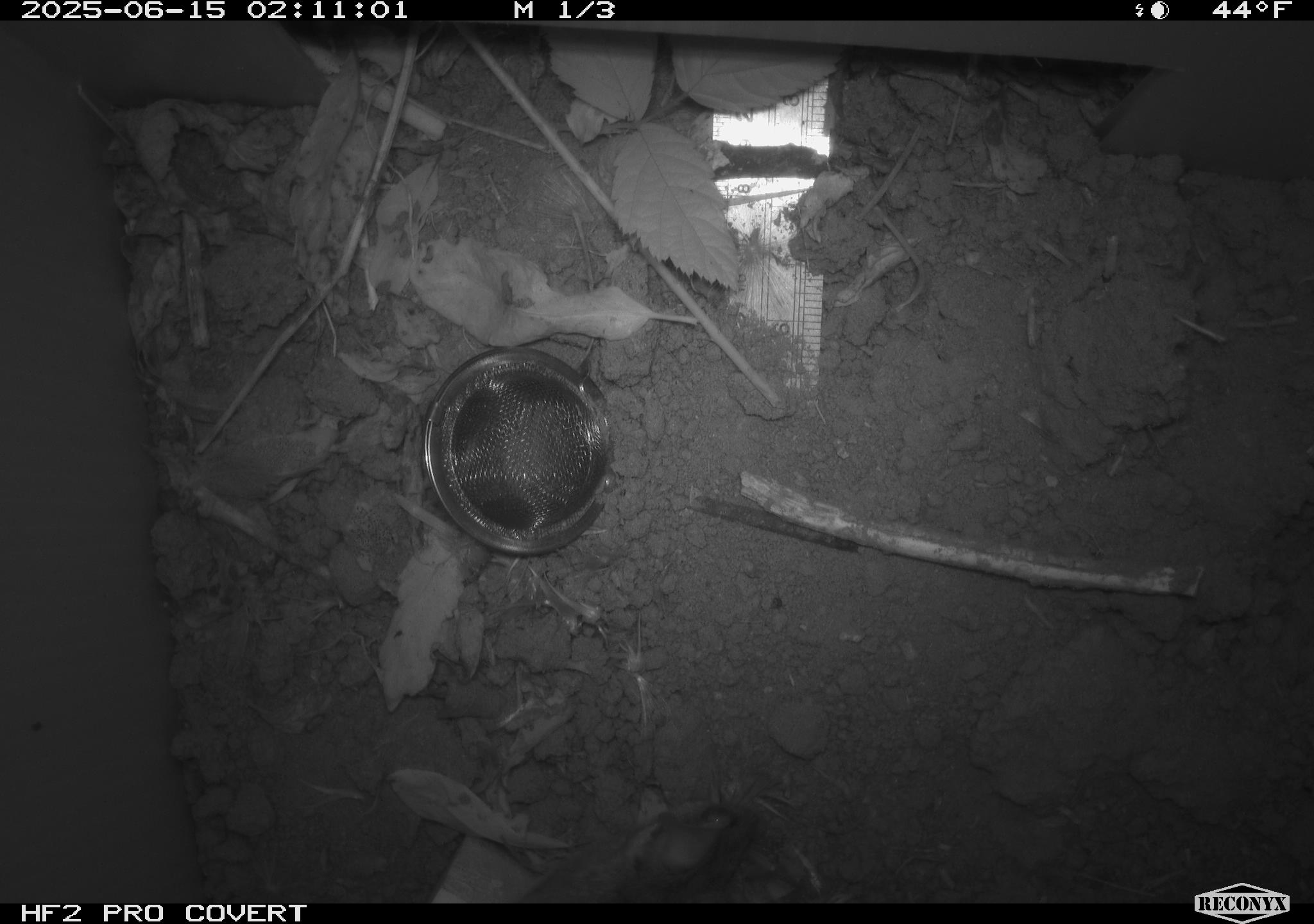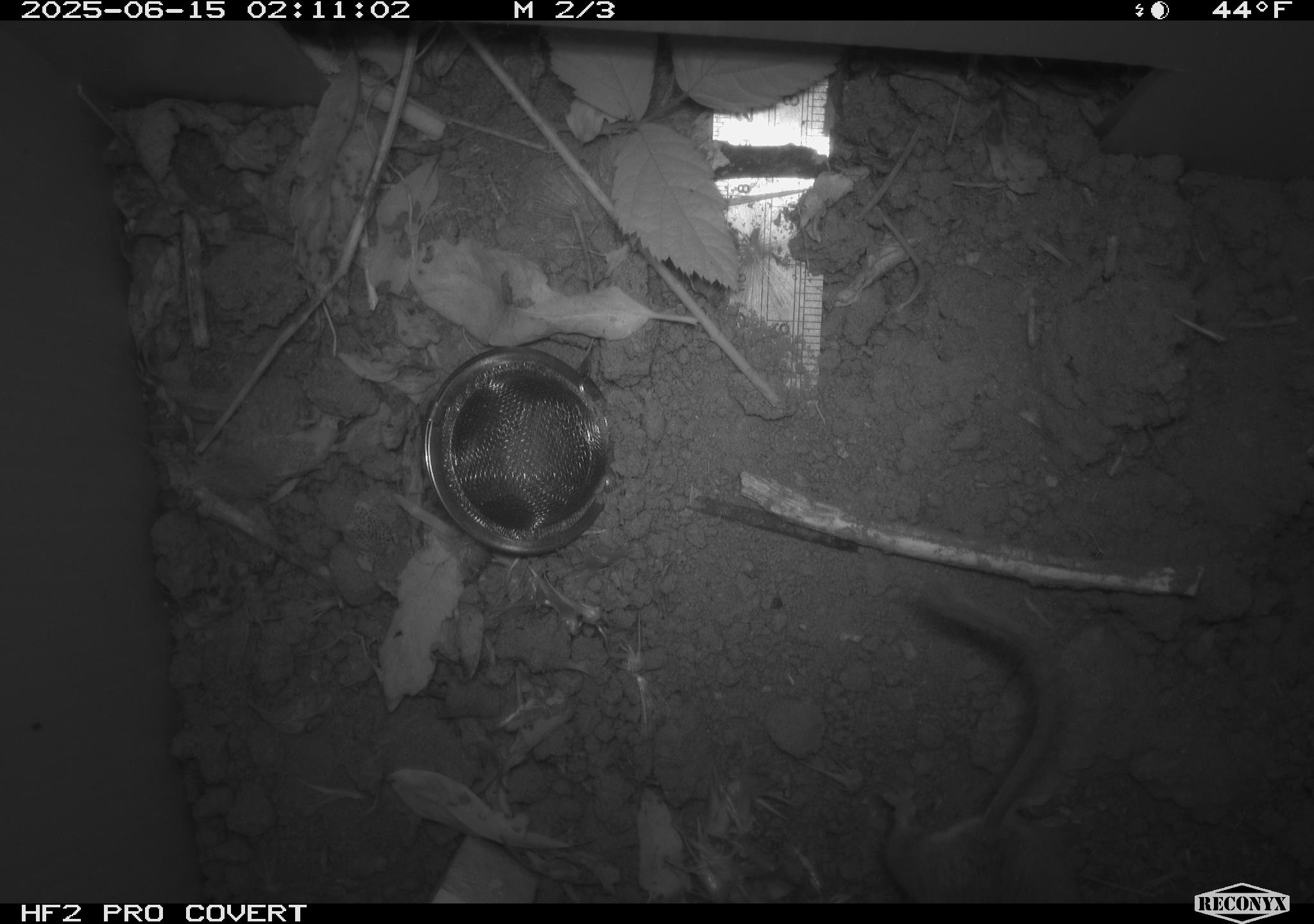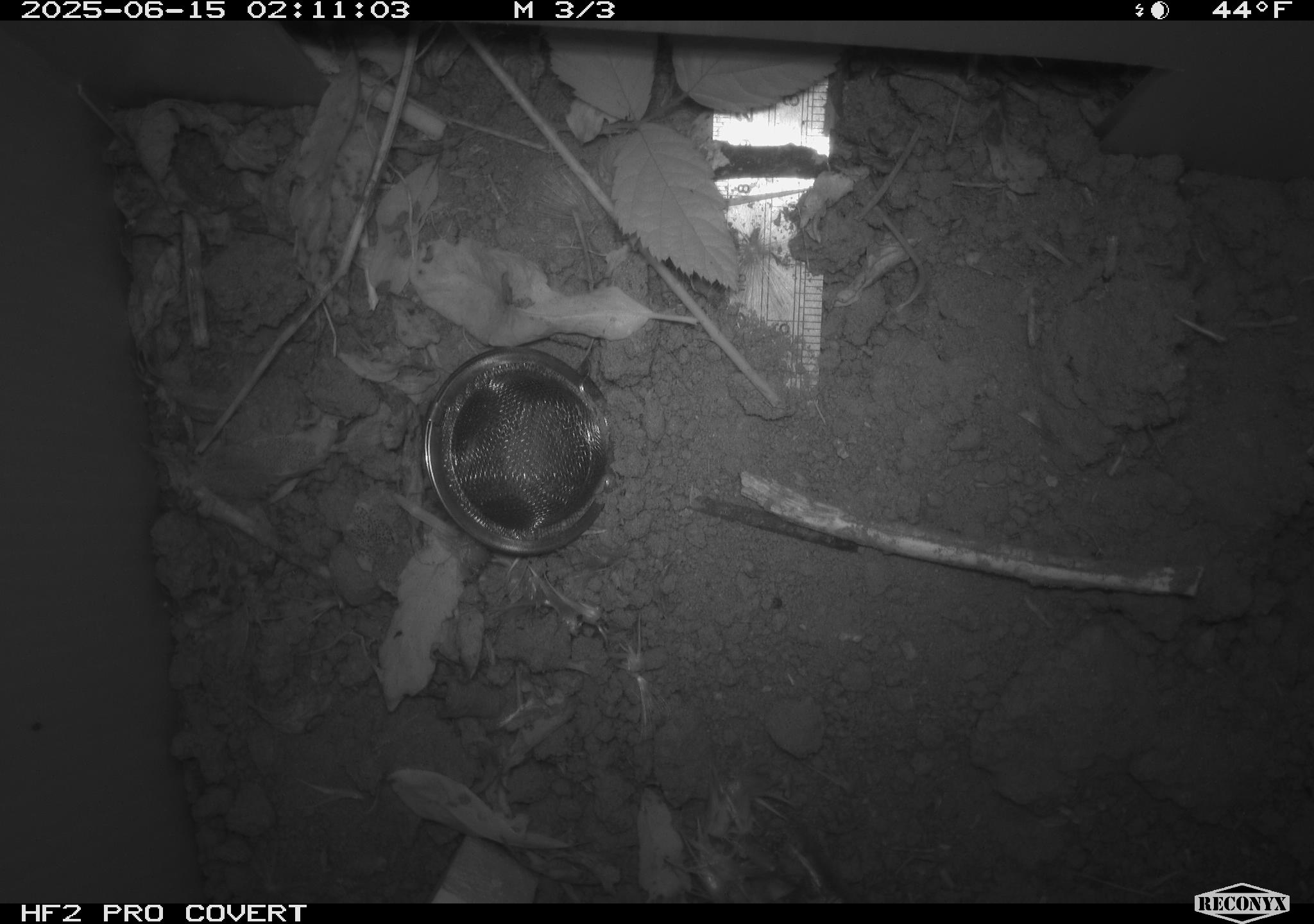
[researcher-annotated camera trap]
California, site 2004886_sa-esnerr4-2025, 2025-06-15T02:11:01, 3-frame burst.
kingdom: Animalia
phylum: Chordata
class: Mammalia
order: Rodentia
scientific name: Rodentia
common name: rodent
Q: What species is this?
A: Rodent (Rodentia).